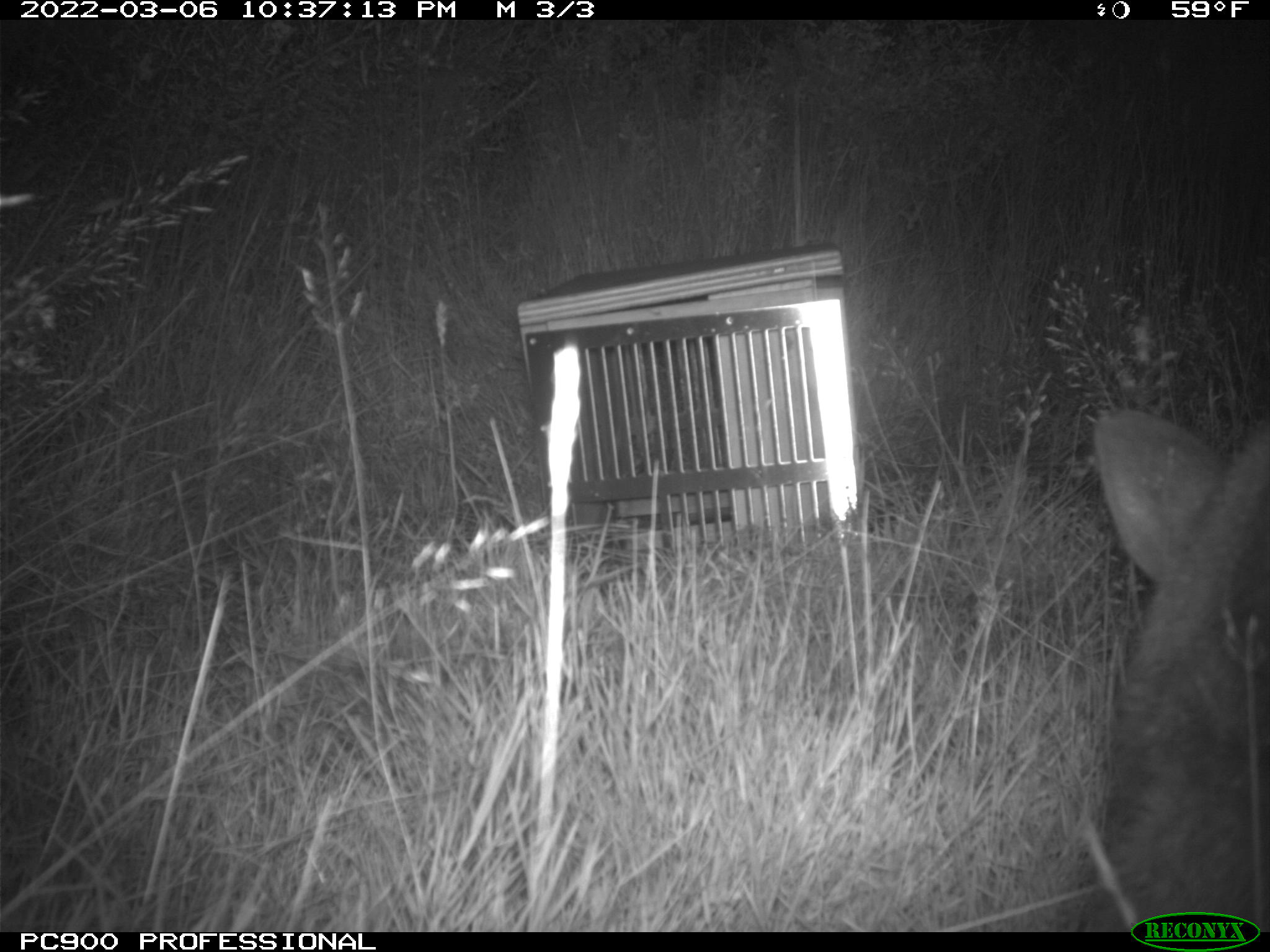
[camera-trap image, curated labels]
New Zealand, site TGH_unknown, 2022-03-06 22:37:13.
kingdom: Animalia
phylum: Chordata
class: Mammalia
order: Diprotodontia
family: Macropodidae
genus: Notamacropus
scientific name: Notamacropus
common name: wallaby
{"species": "wallaby (Notamacropus)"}